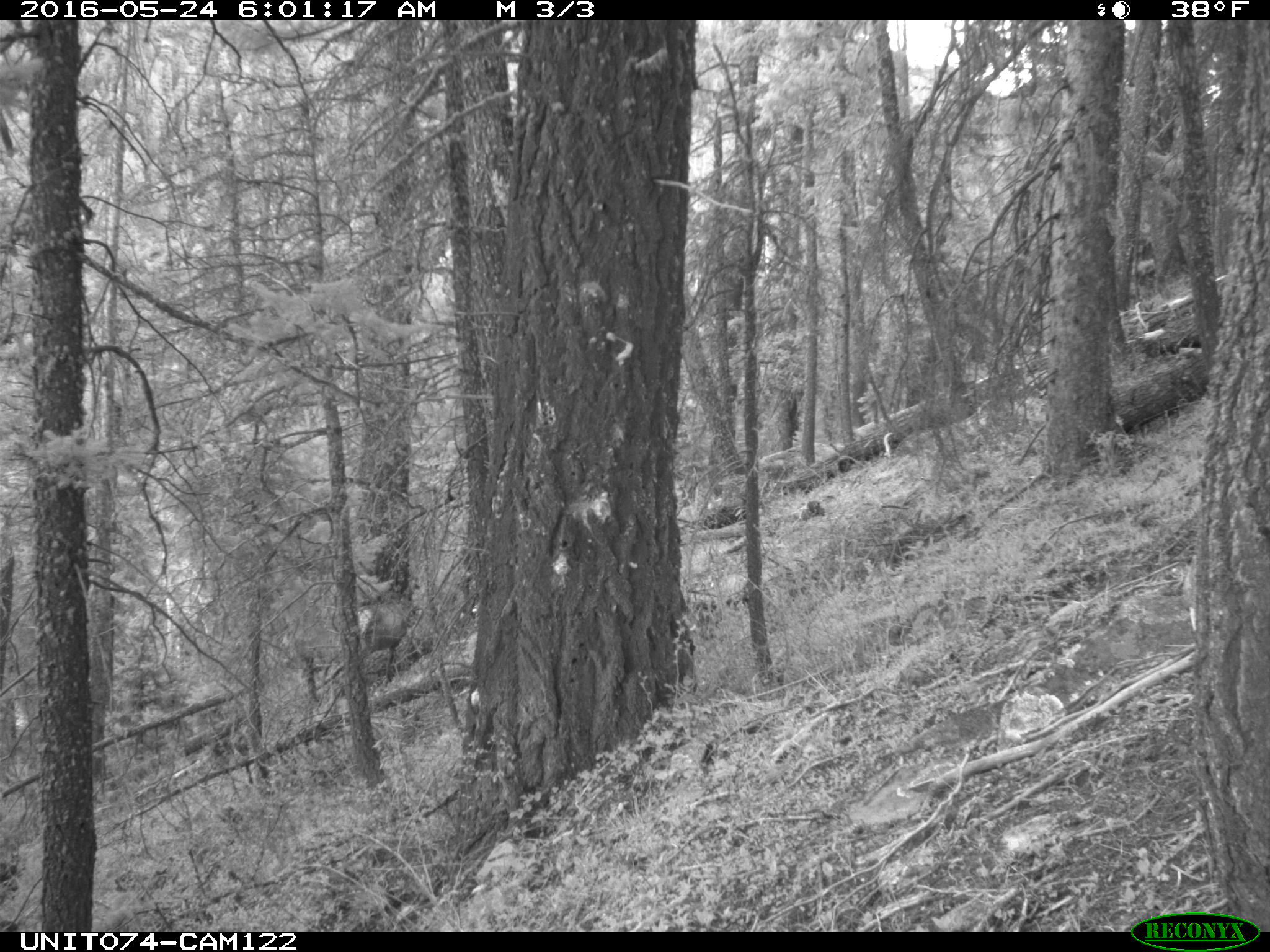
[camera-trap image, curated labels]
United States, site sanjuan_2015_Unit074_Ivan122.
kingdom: Animalia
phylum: Chordata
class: Mammalia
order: Artiodactyla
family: Cervidae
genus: Cervus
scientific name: Cervus elaphus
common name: red deer